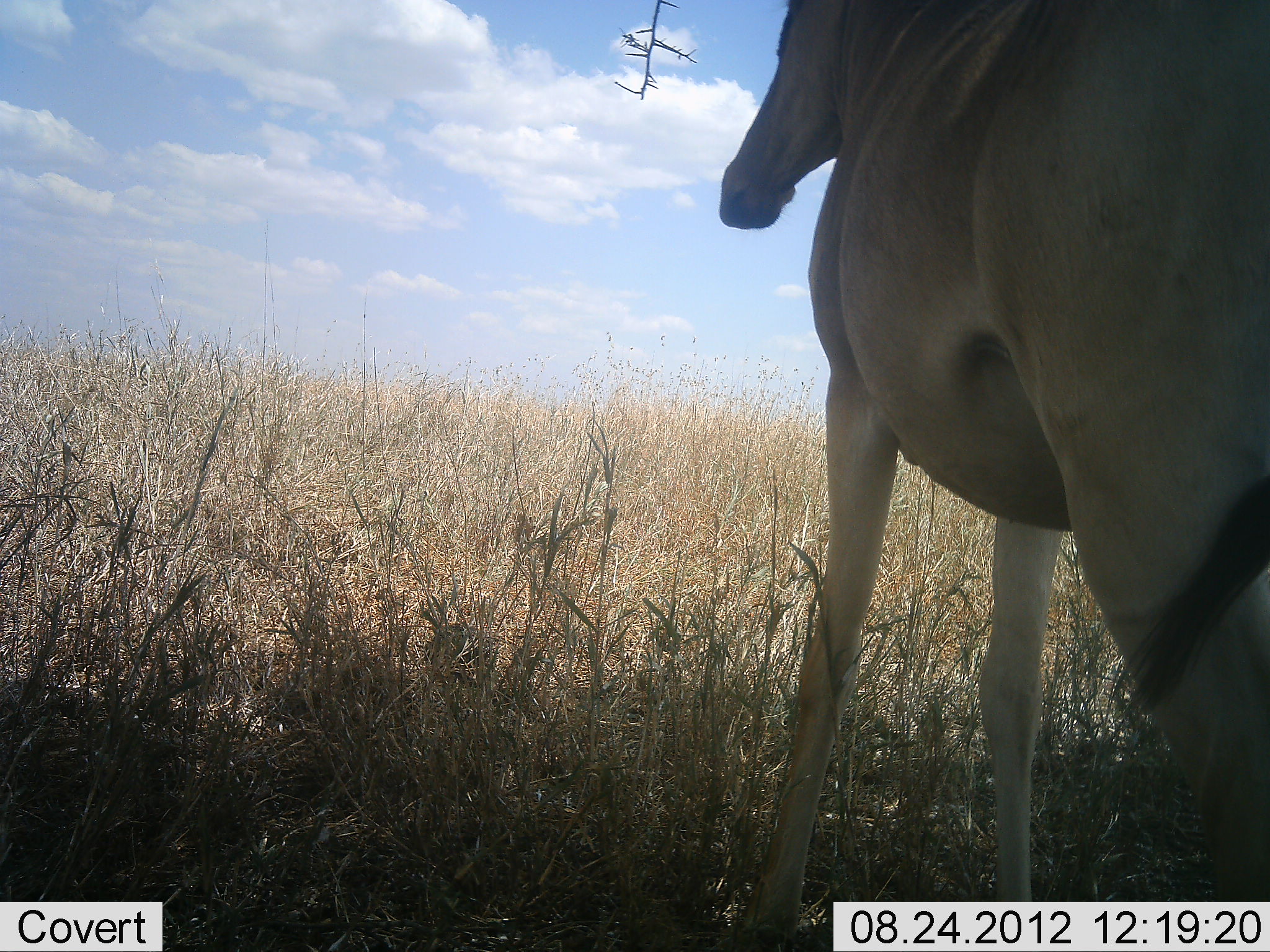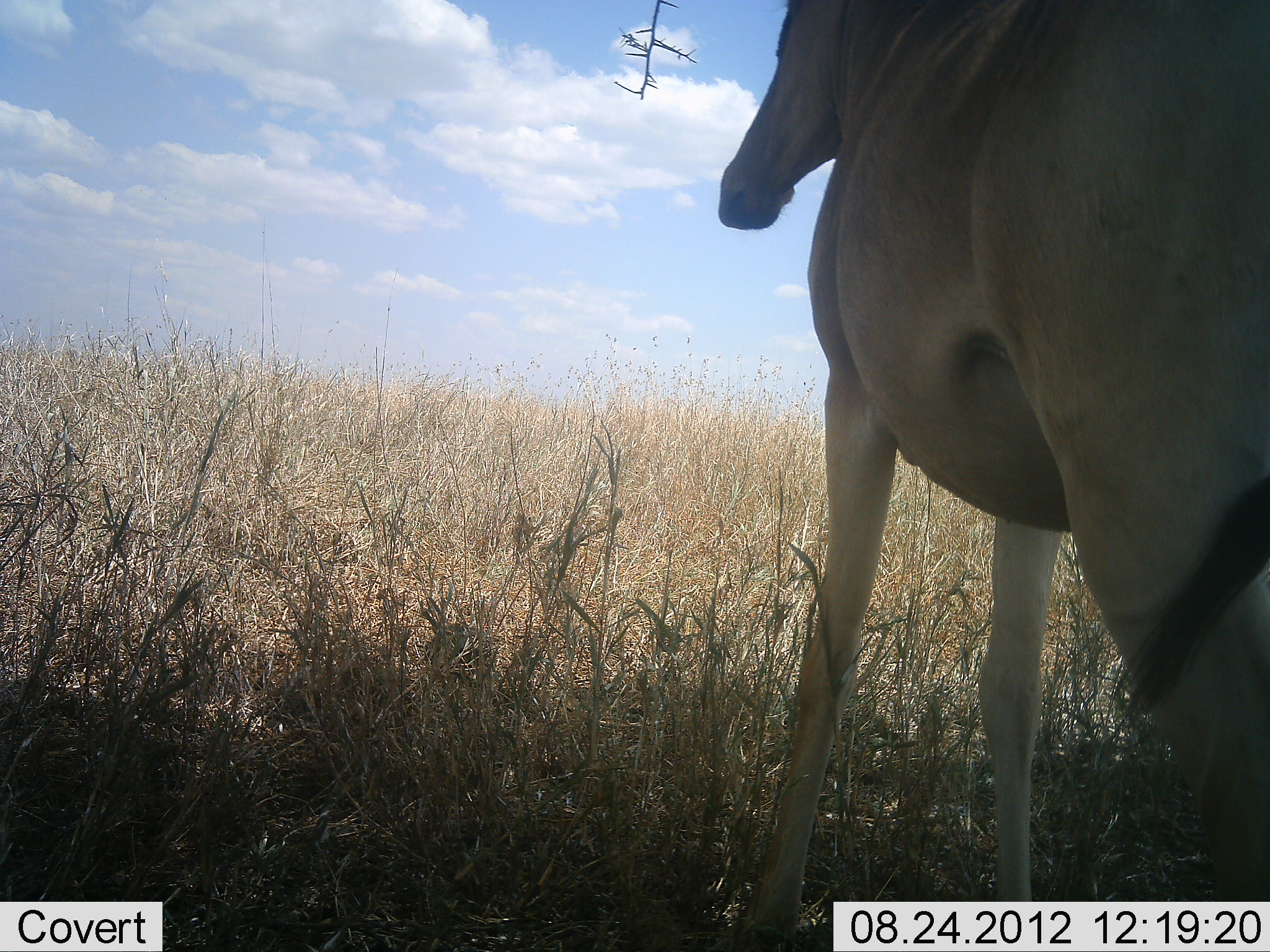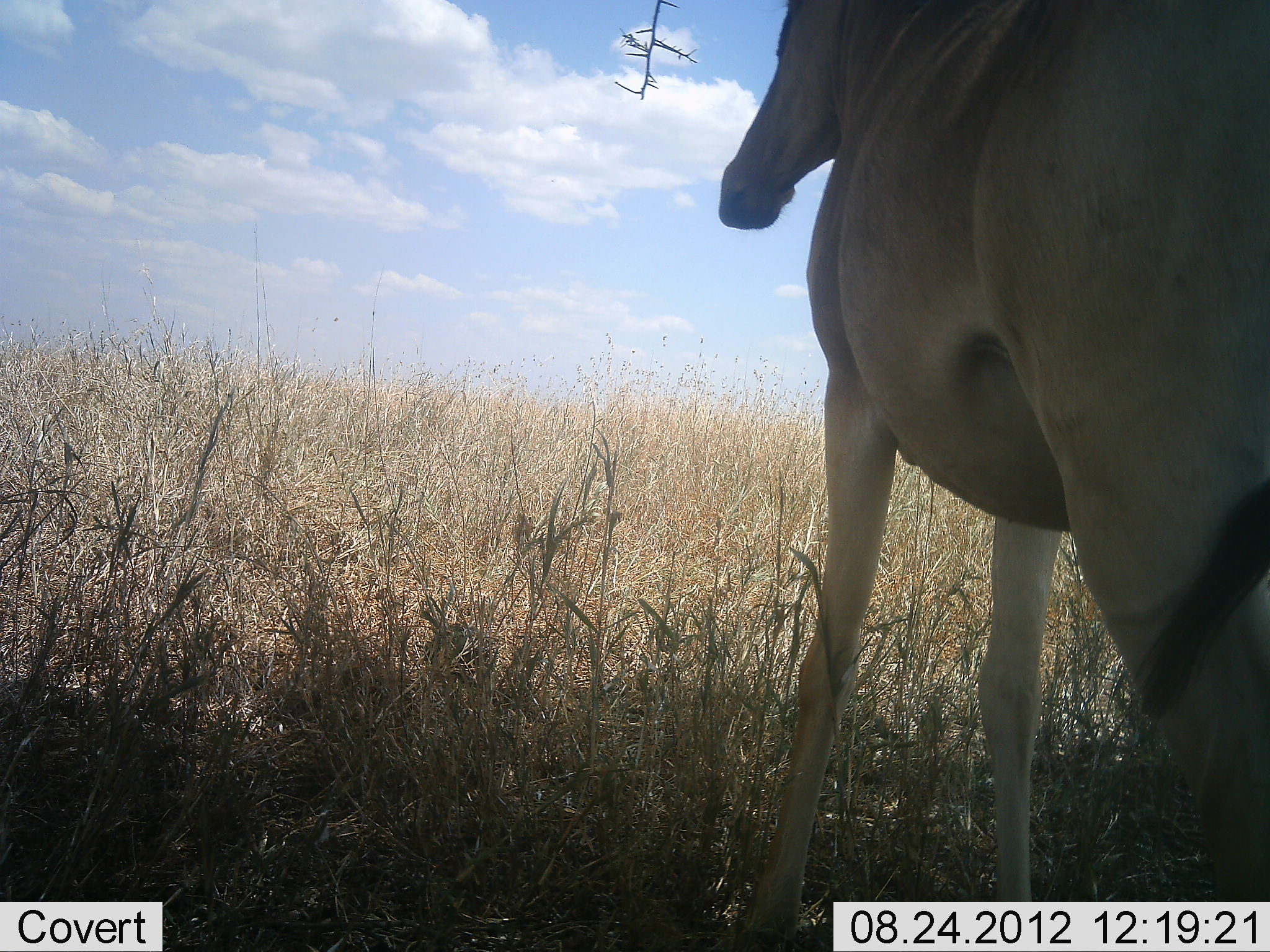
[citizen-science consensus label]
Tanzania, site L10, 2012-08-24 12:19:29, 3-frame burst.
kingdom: Animalia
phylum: Chordata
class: Mammalia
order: Artiodactyla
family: Bovidae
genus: Alcelaphus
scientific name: Alcelaphus buselaphus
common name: hartebeest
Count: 1.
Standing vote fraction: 100%.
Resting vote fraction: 0%.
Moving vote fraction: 0%.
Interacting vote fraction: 0%.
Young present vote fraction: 0%.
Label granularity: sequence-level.